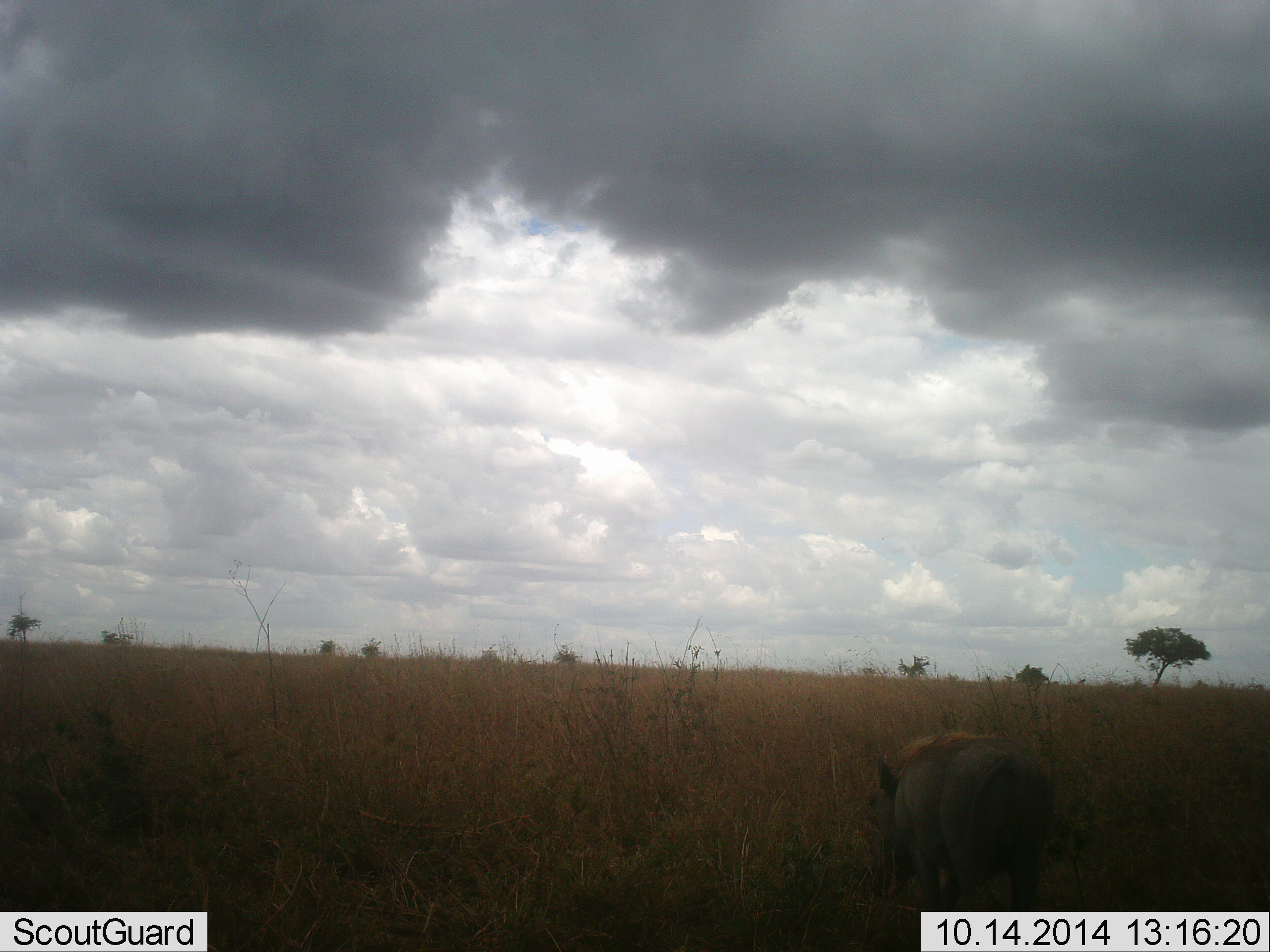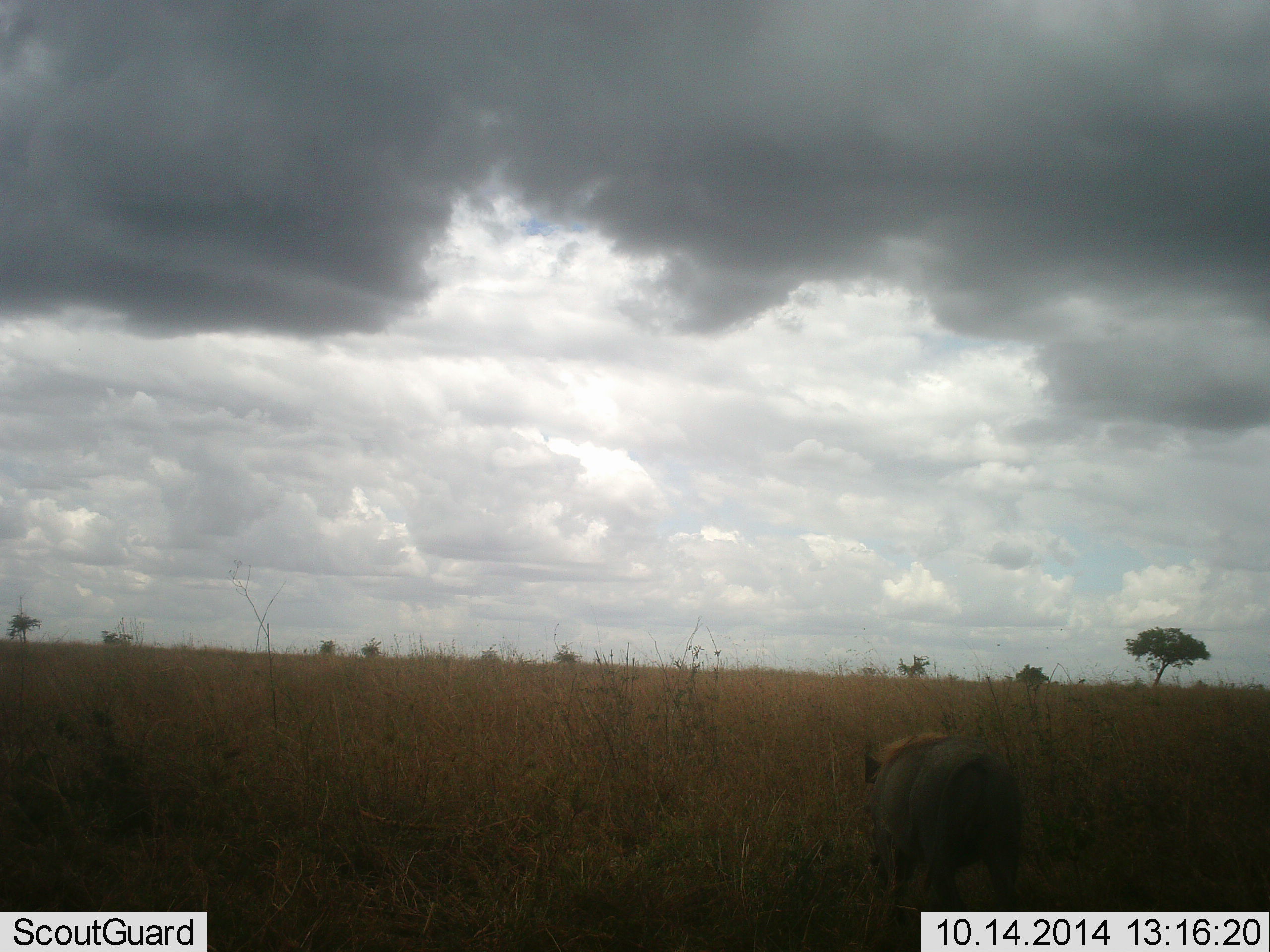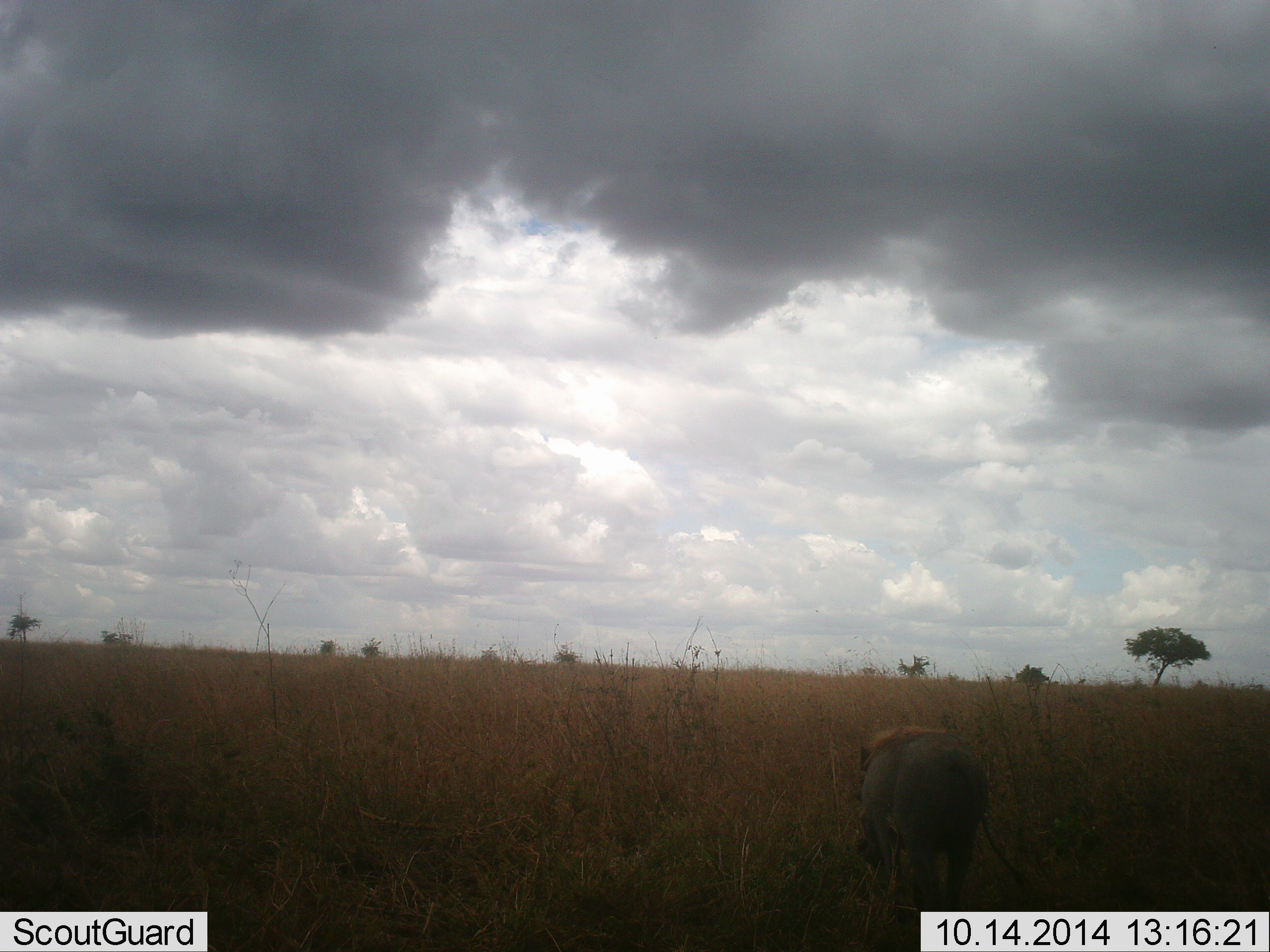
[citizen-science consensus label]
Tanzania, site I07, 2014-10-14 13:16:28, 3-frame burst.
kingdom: Animalia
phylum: Chordata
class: Mammalia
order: Artiodactyla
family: Suidae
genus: Phacochoerus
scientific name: Phacochoerus africanus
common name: warthog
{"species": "warthog (Phacochoerus africanus)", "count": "1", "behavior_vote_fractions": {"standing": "20%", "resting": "0%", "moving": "80%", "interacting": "0%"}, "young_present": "0%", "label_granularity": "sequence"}